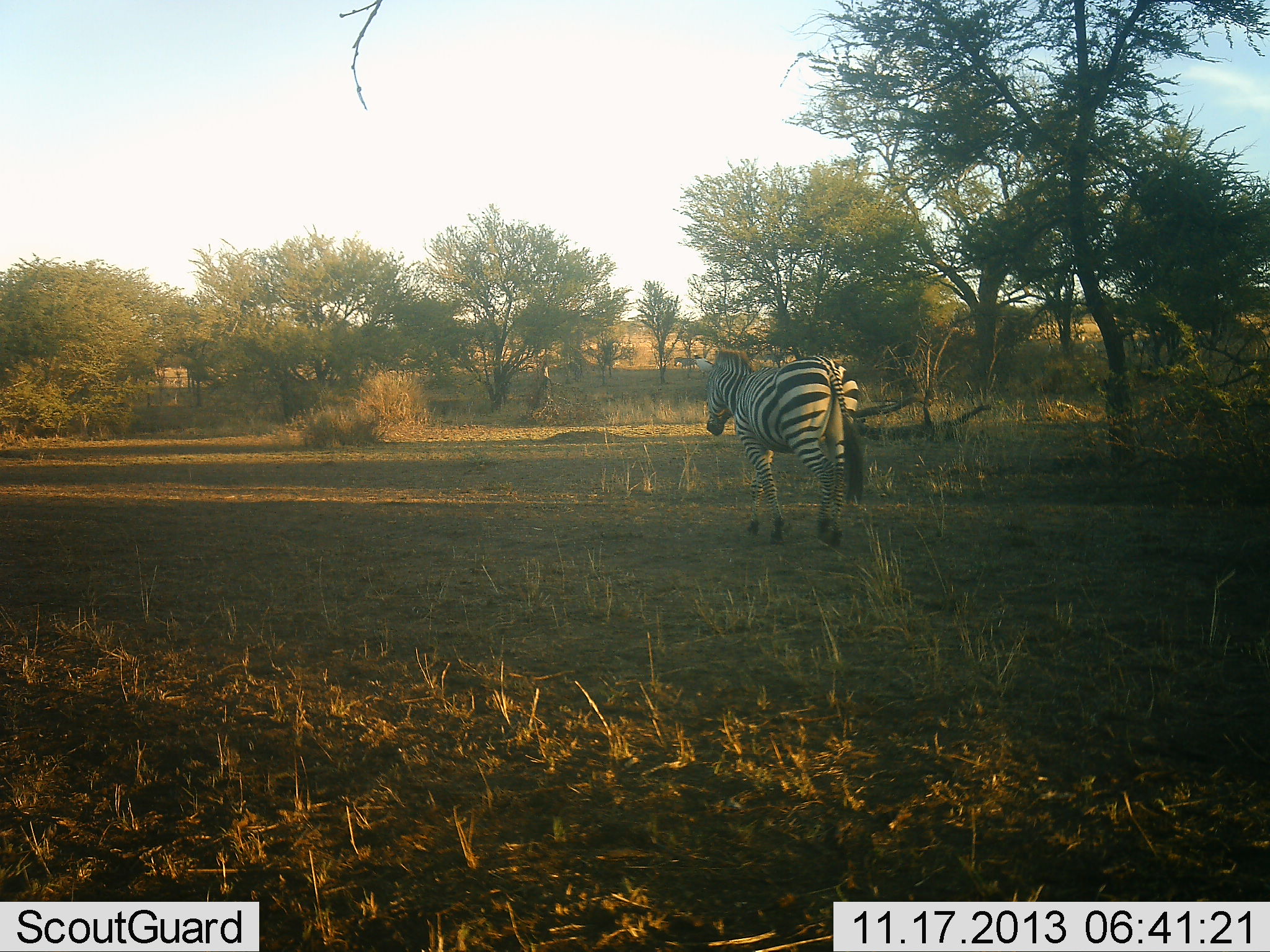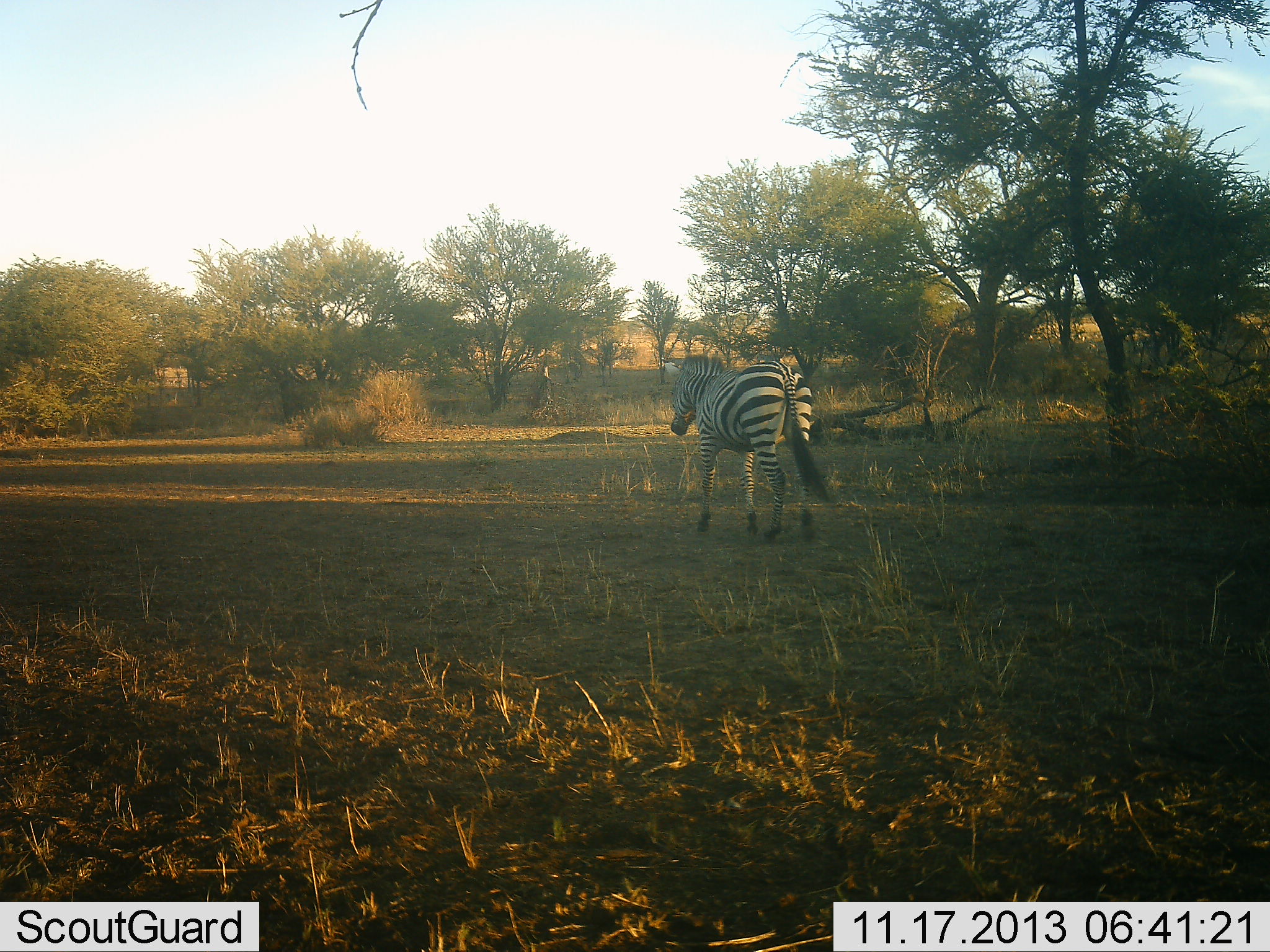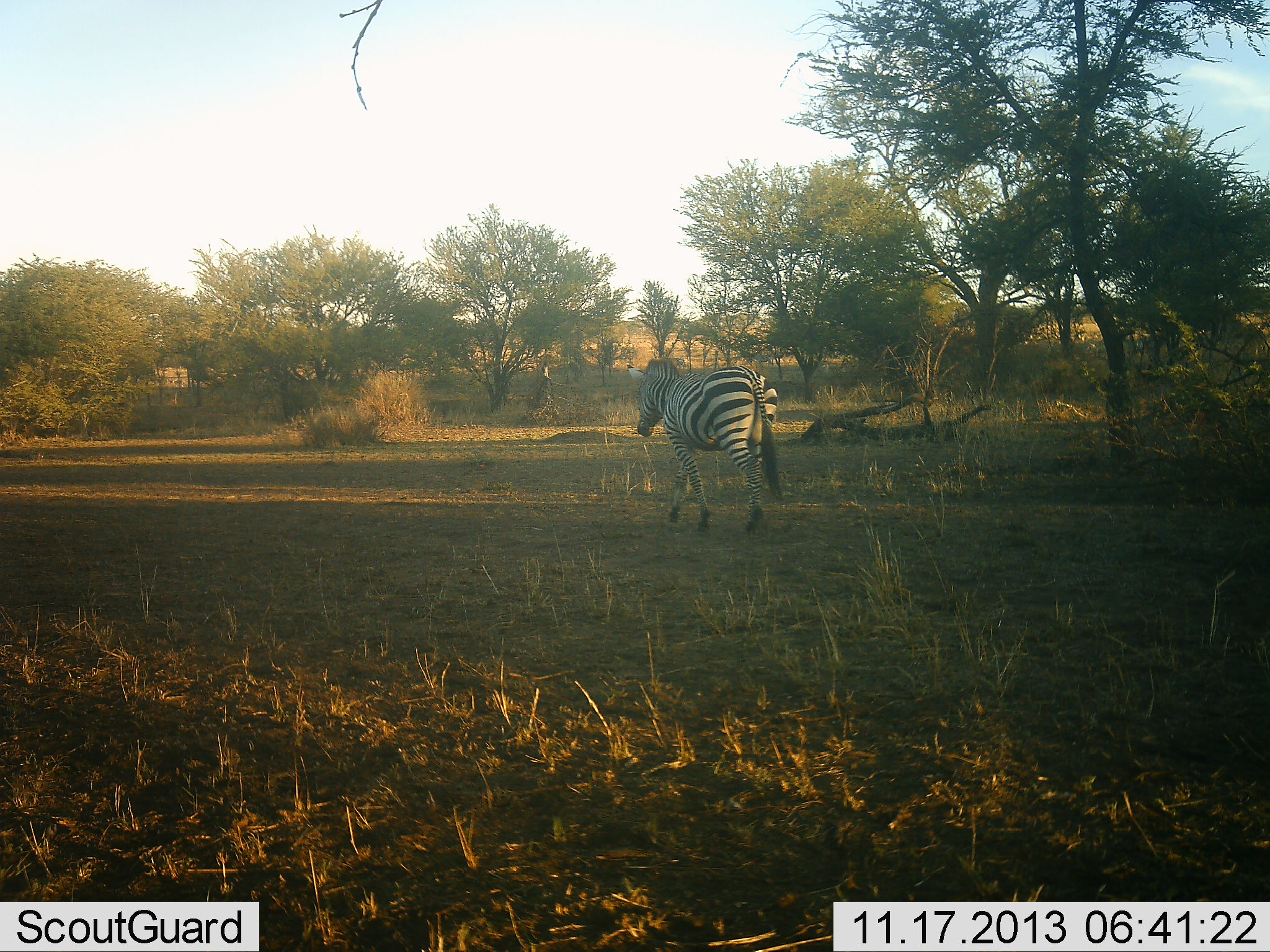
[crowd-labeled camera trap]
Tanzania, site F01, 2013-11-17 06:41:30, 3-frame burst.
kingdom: Animalia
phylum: Chordata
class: Mammalia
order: Perissodactyla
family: Equidae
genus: Equus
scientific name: Equus quagga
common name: plains zebra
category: zebra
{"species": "zebra (plains zebra) (Equus quagga)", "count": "1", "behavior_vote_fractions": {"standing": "10%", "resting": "0%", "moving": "90%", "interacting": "0%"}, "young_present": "0%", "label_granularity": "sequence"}